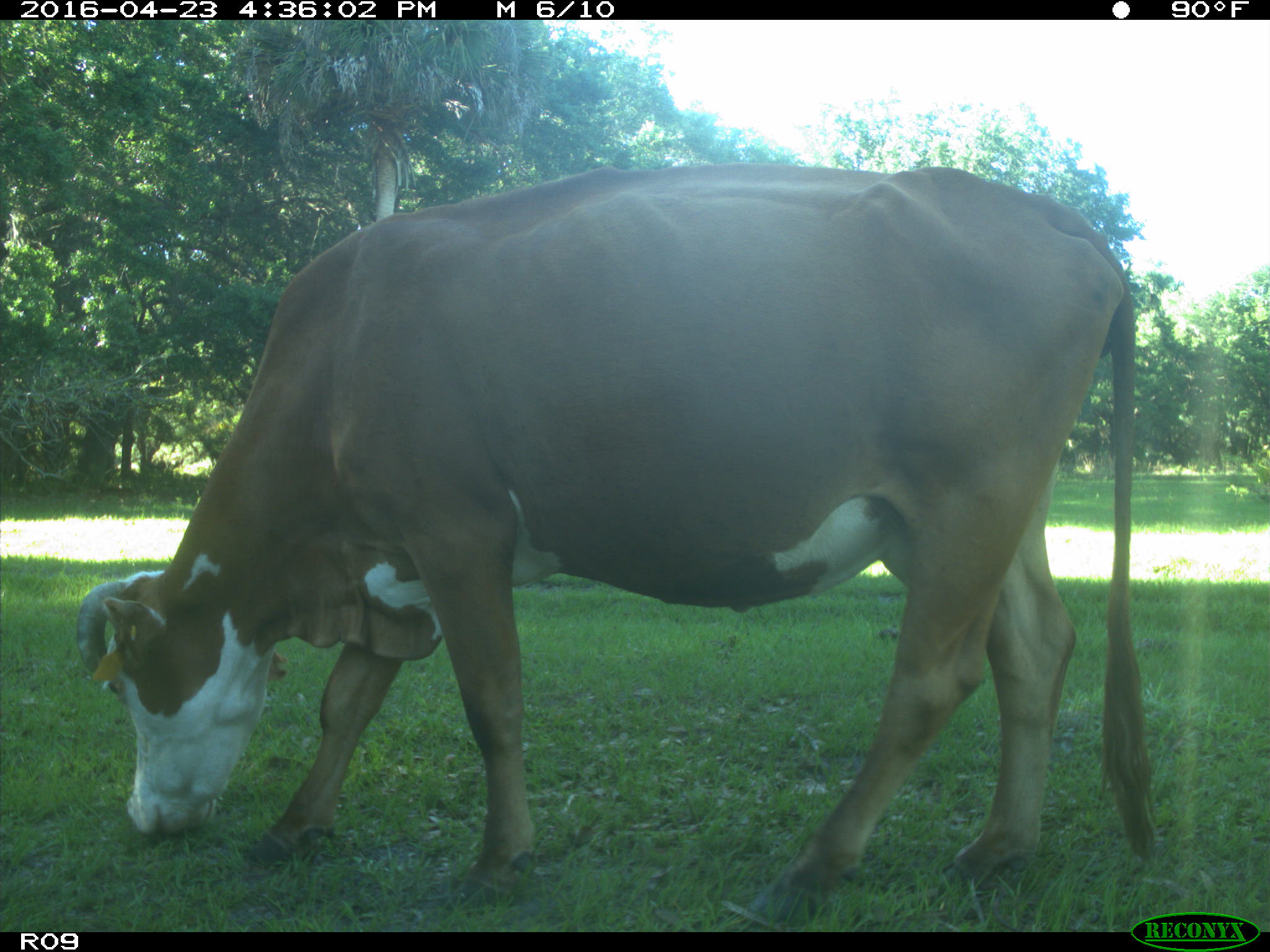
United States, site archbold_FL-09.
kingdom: Animalia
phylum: Chordata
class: Mammalia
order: Artiodactyla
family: Bovidae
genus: Bos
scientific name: Bos taurus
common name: domestic cow